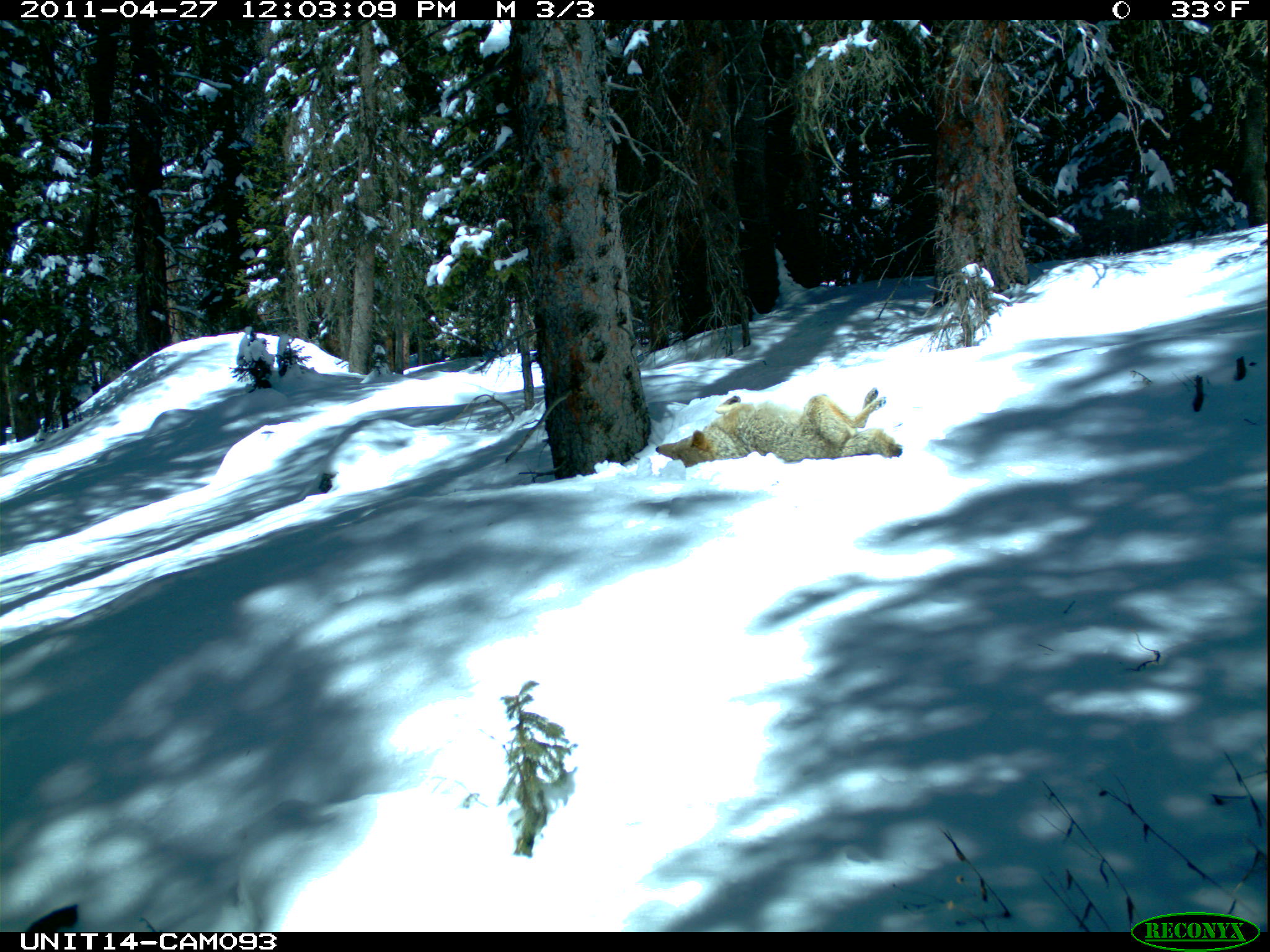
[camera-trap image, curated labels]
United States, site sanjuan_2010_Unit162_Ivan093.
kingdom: Animalia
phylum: Chordata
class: Mammalia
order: Carnivora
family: Canidae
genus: Canis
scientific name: Canis latrans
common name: coyote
Canis latrans (coyote).